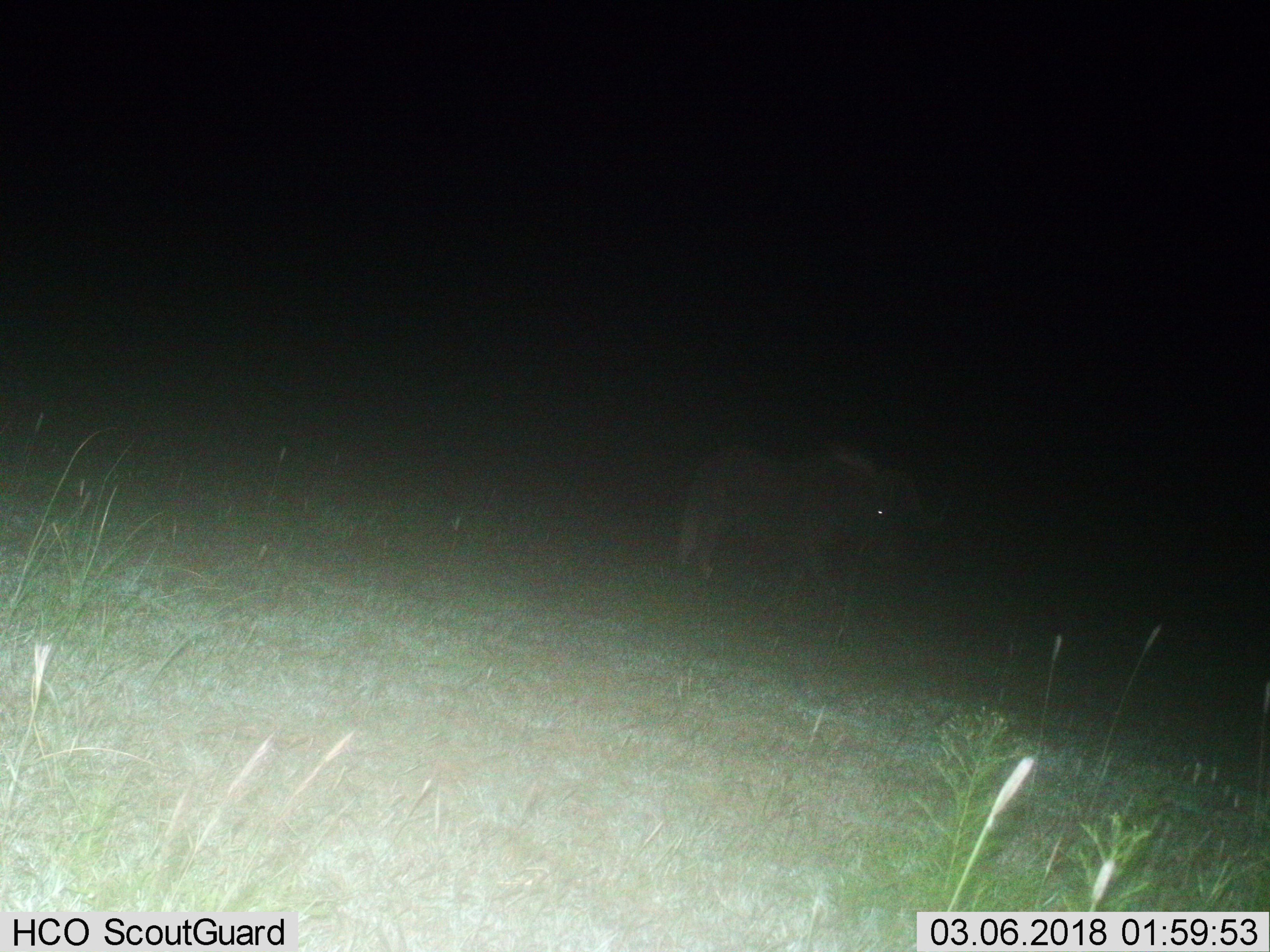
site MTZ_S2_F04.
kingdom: Animalia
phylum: Chordata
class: Mammalia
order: Artiodactyla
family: Bovidae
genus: Connochaetes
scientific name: Connochaetes gnou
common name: black wildebeest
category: wildebeestblack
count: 1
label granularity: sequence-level